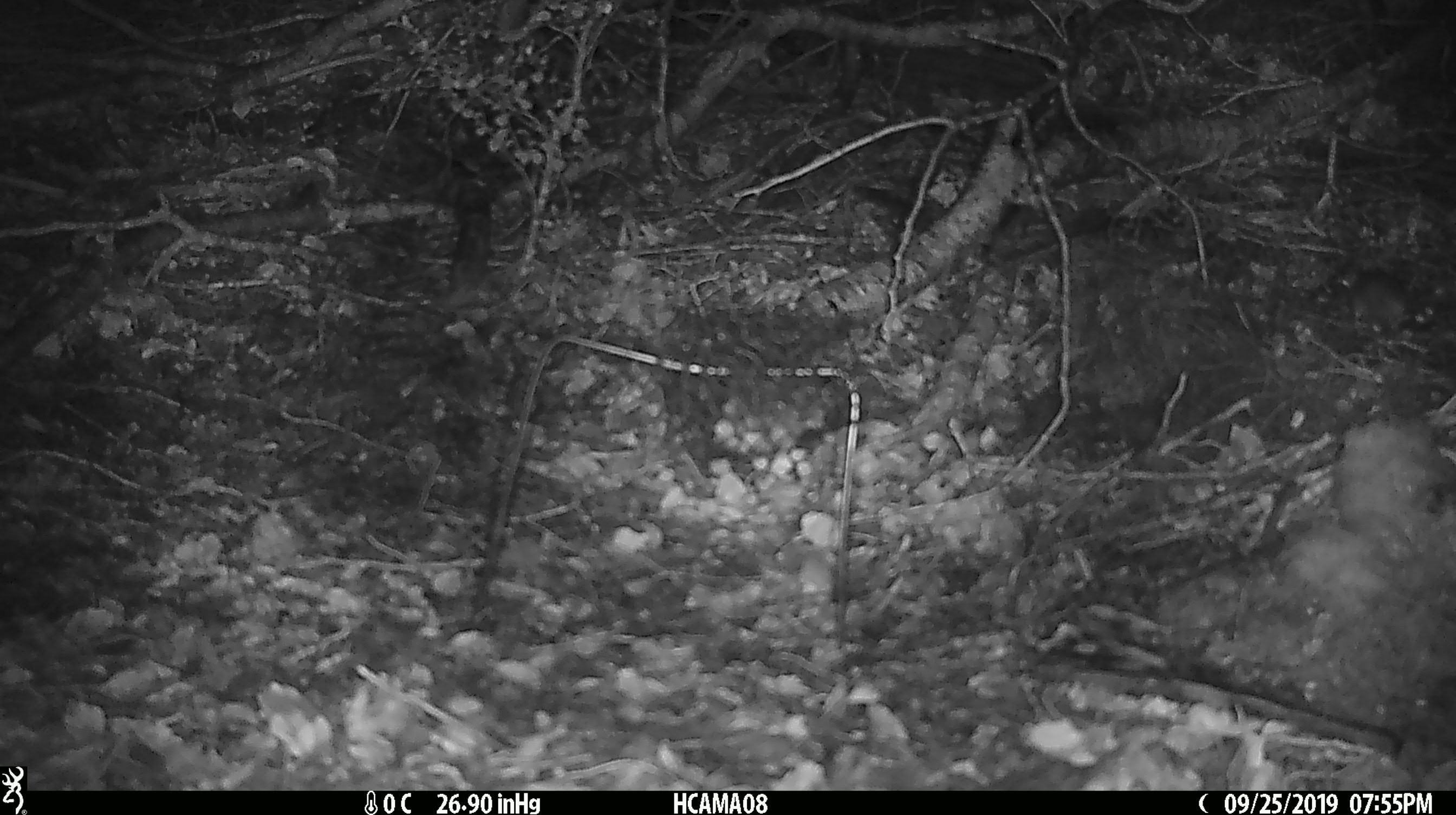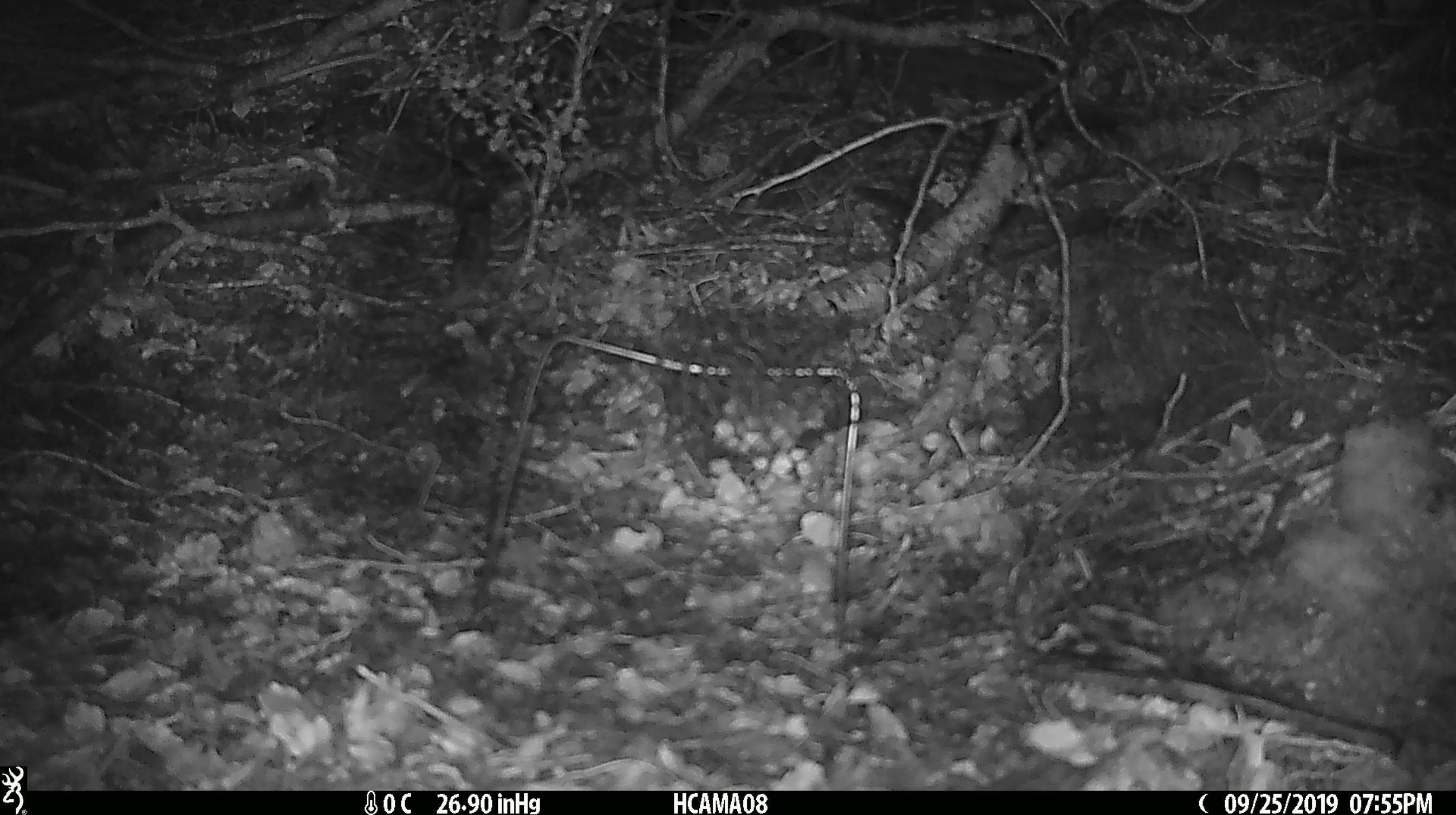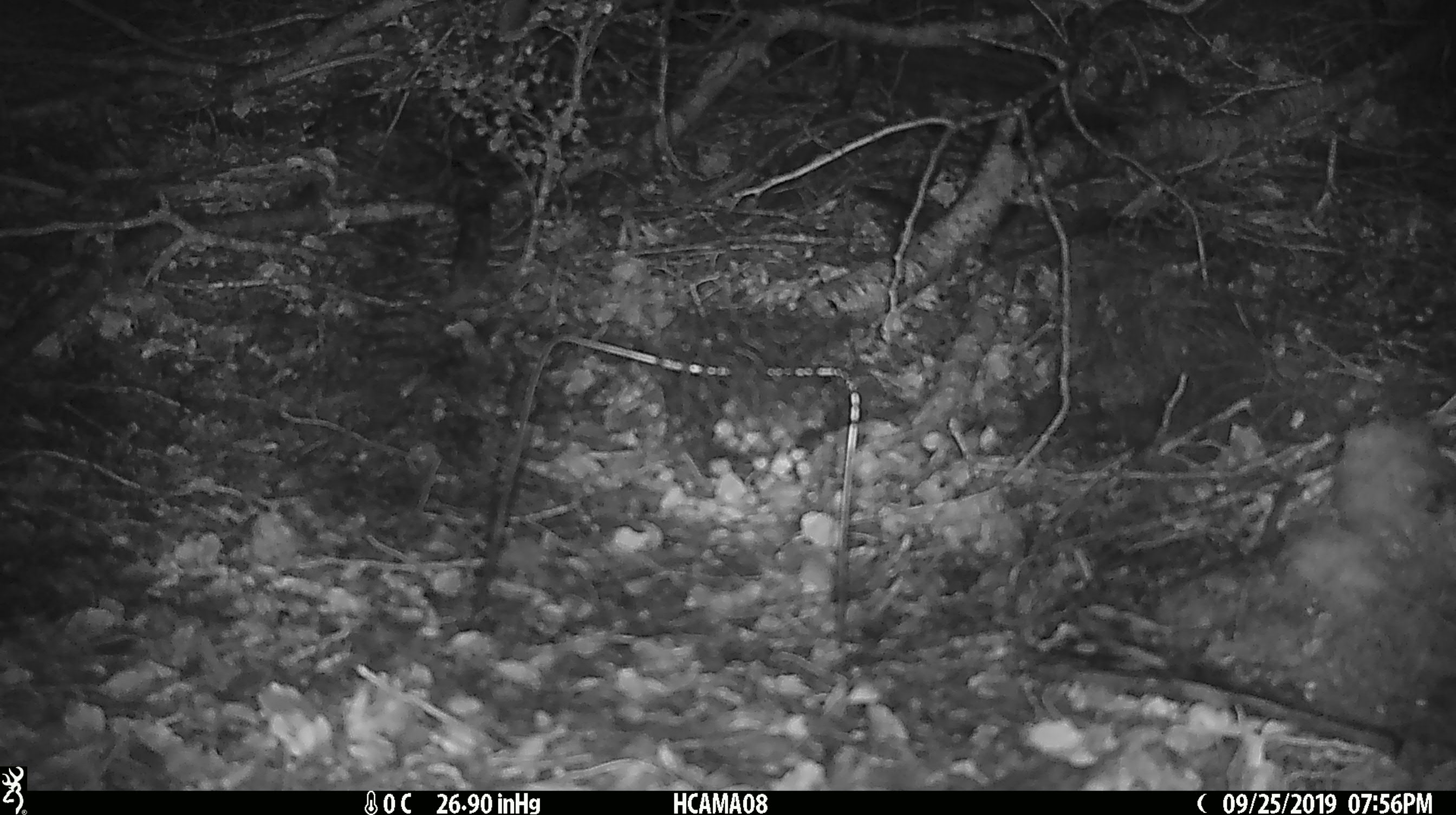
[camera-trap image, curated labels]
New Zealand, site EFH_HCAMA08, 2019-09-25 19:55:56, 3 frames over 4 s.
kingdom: Animalia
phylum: Chordata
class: Mammalia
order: Rodentia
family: Muridae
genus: Mus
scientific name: Mus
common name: mouse